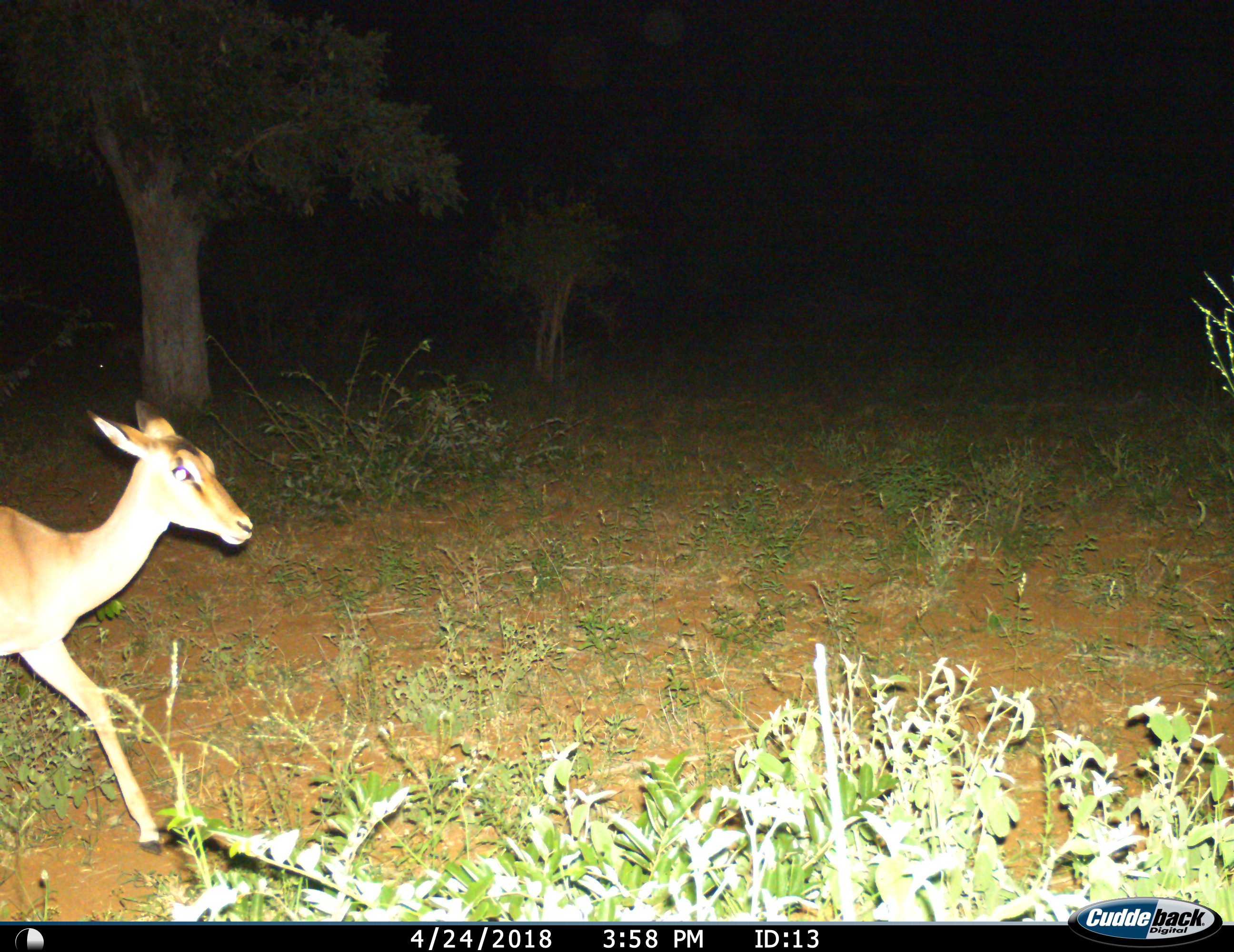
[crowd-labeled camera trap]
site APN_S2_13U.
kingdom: Animalia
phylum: Chordata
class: Mammalia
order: Artiodactyla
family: Bovidae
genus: Aepyceros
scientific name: Aepyceros melampus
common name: impala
Impala (Aepyceros melampus), count 1. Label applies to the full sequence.